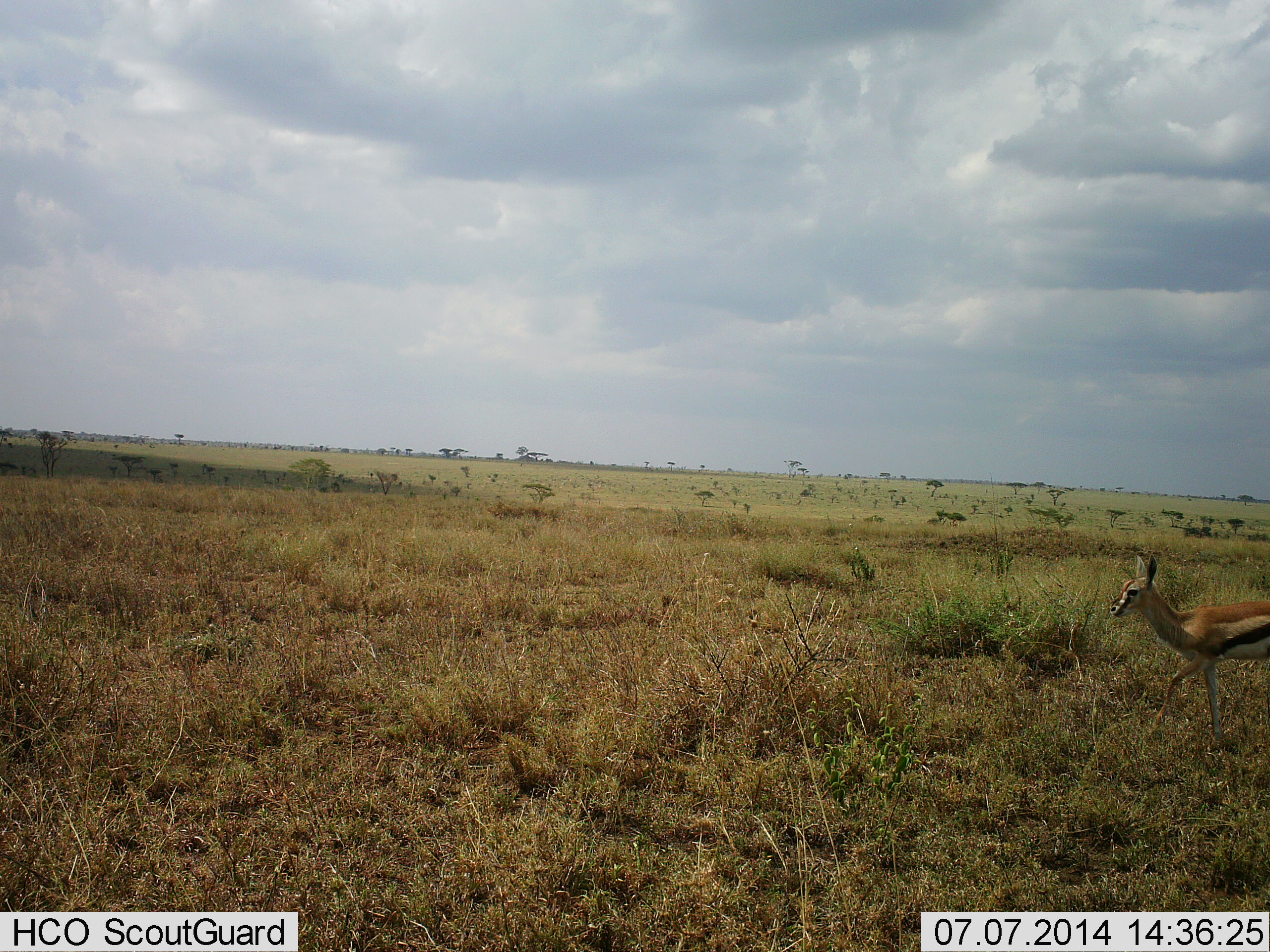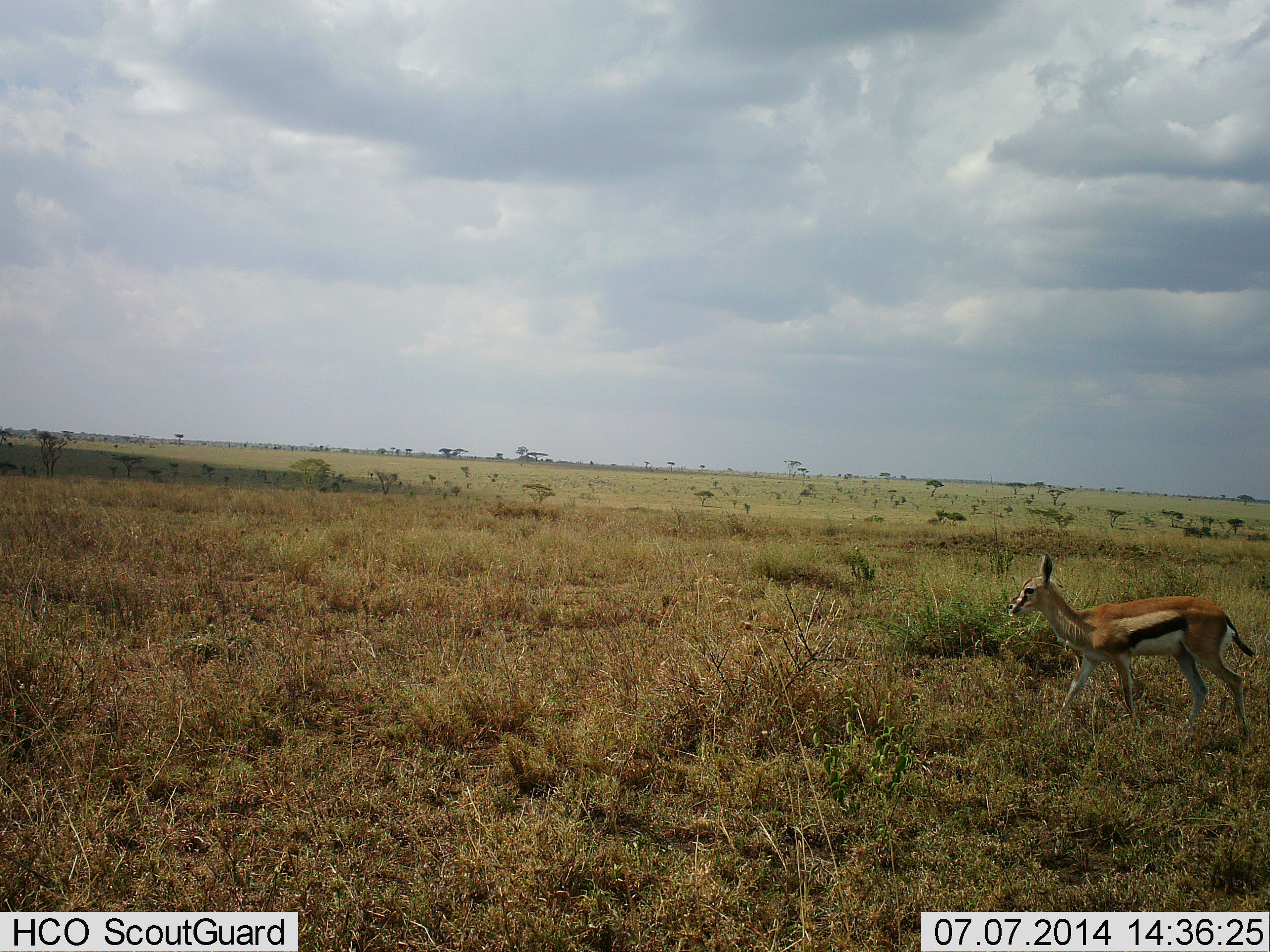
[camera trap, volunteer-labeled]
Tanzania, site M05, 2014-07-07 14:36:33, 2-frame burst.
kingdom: Animalia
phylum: Chordata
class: Mammalia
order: Artiodactyla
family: Bovidae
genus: Eudorcas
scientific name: Eudorcas thomsonii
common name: thomson's gazelle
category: gazellethomsons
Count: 1.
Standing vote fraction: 20%.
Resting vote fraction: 0%.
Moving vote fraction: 80%.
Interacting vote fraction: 0%.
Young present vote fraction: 10%.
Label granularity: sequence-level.